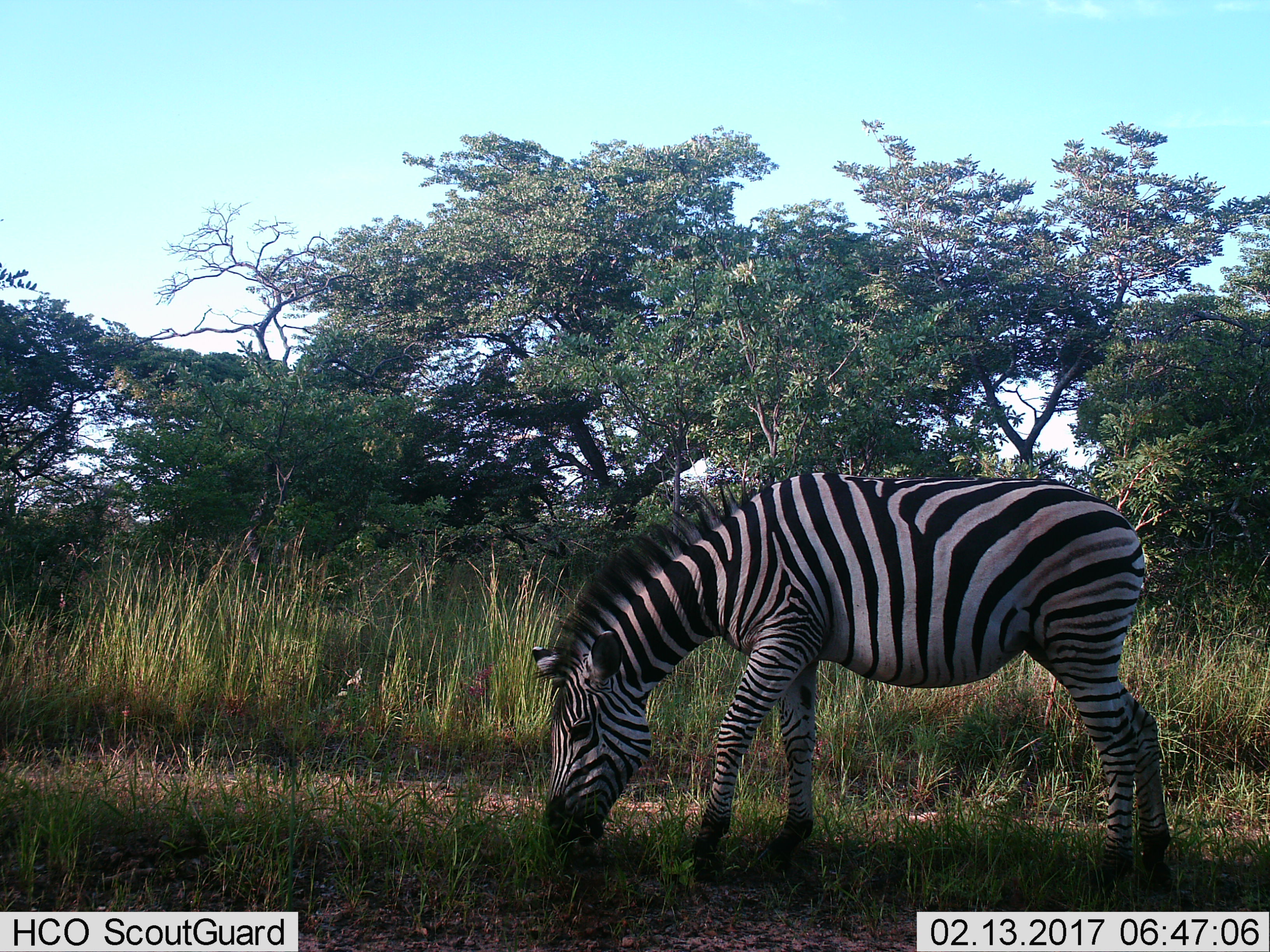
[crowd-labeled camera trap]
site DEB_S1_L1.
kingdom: Animalia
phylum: Chordata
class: Mammalia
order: Perissodactyla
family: Equidae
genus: Equus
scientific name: Equus quagga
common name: plains zebra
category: zebraplains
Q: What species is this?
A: Zebraplains (plains zebra) (Equus quagga).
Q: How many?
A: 1.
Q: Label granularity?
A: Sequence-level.